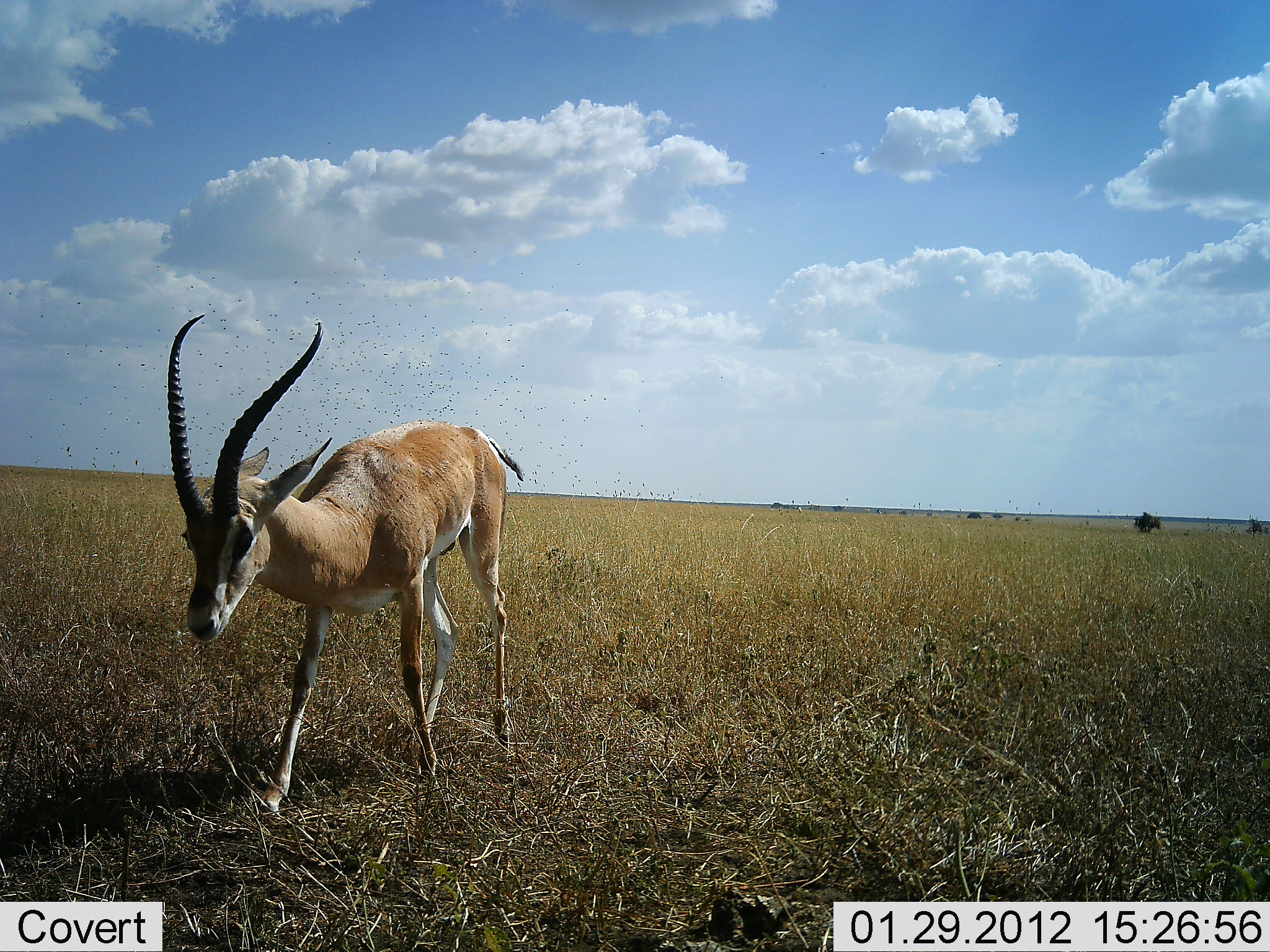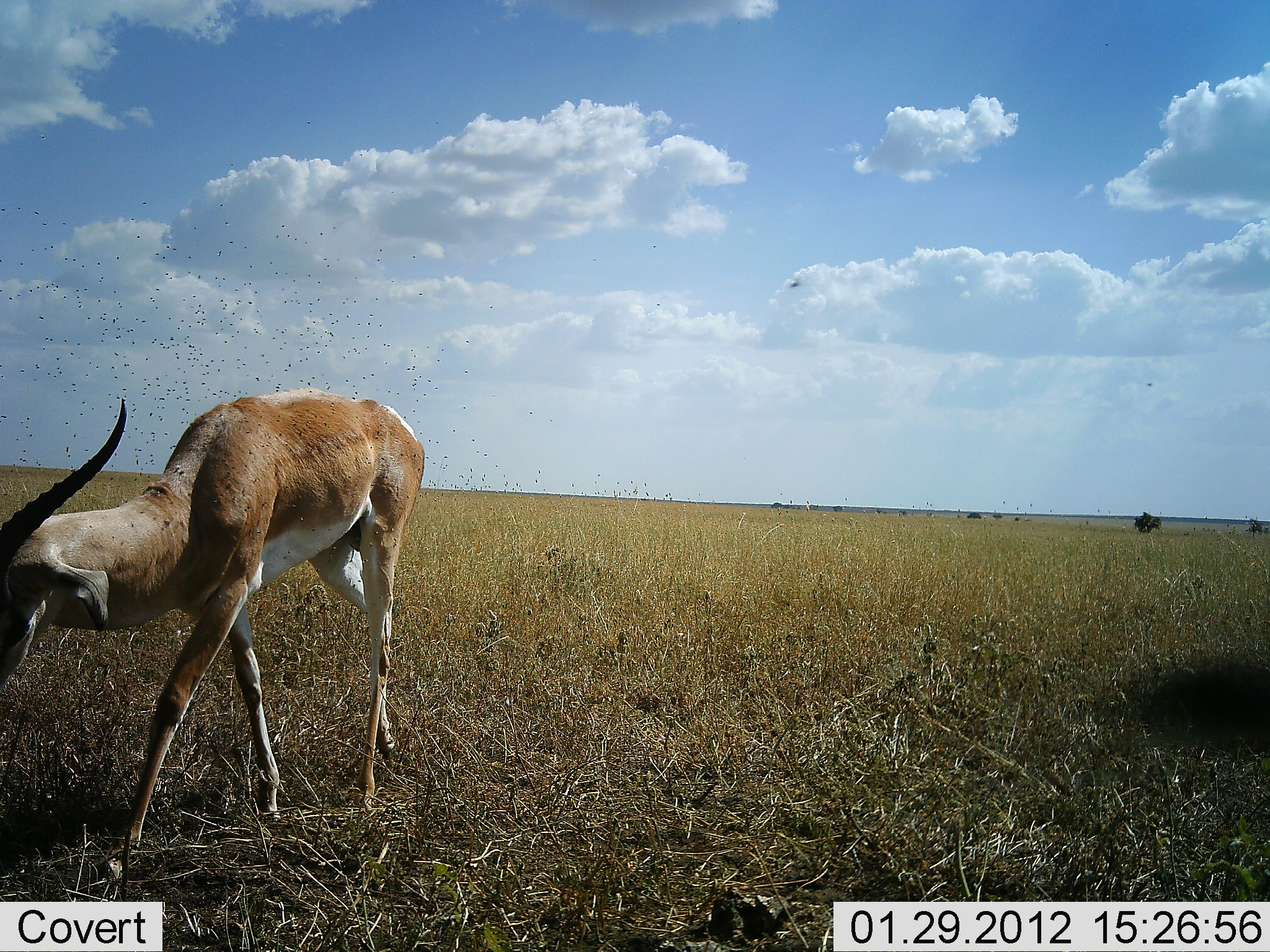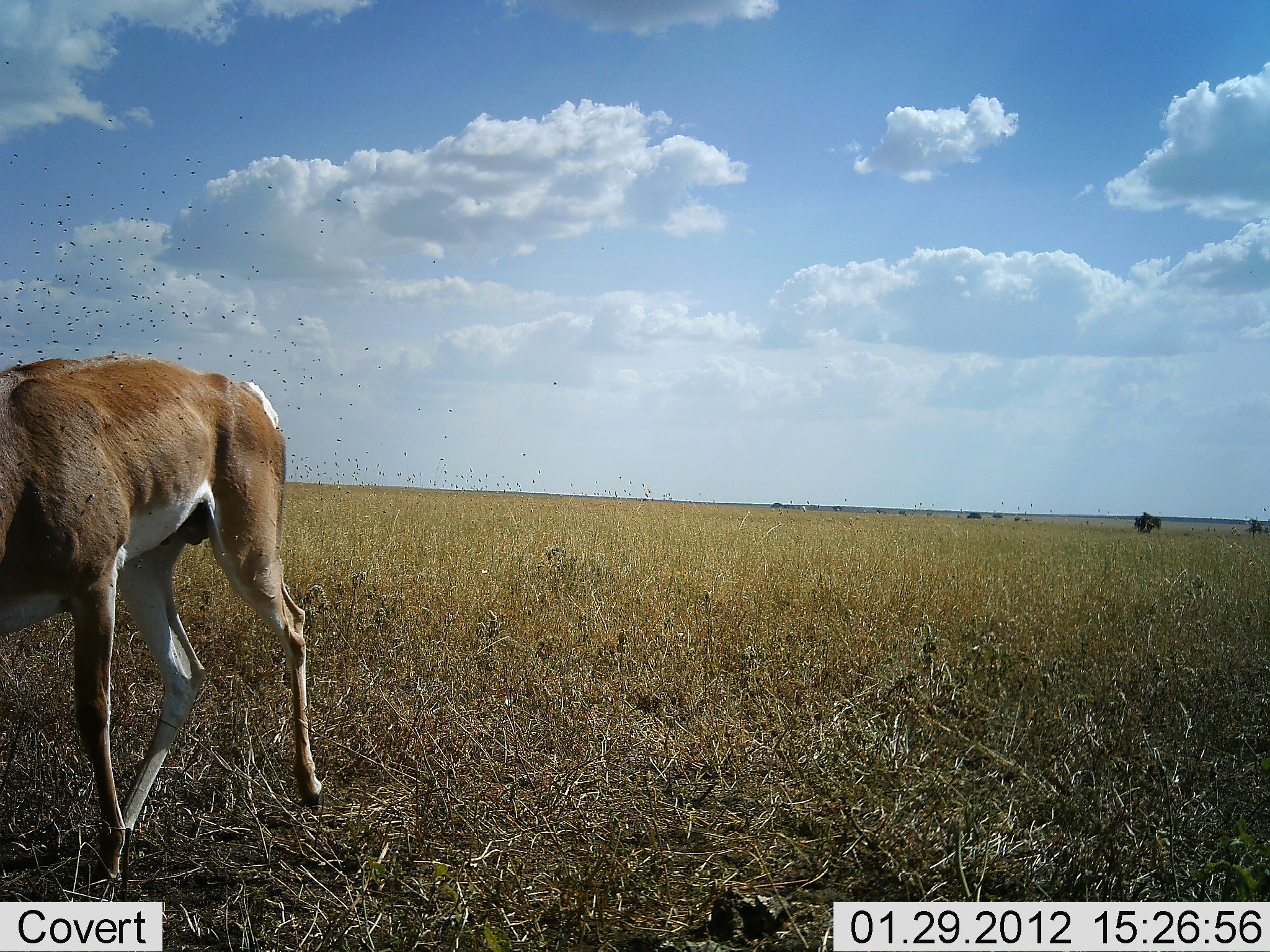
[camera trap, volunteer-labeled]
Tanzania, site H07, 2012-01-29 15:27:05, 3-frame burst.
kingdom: Animalia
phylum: Chordata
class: Mammalia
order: Artiodactyla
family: Bovidae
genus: Nanger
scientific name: Nanger granti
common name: grant's gazelle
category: gazellegrants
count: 1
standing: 0%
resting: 0%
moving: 91%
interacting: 0%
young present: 0%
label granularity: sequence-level